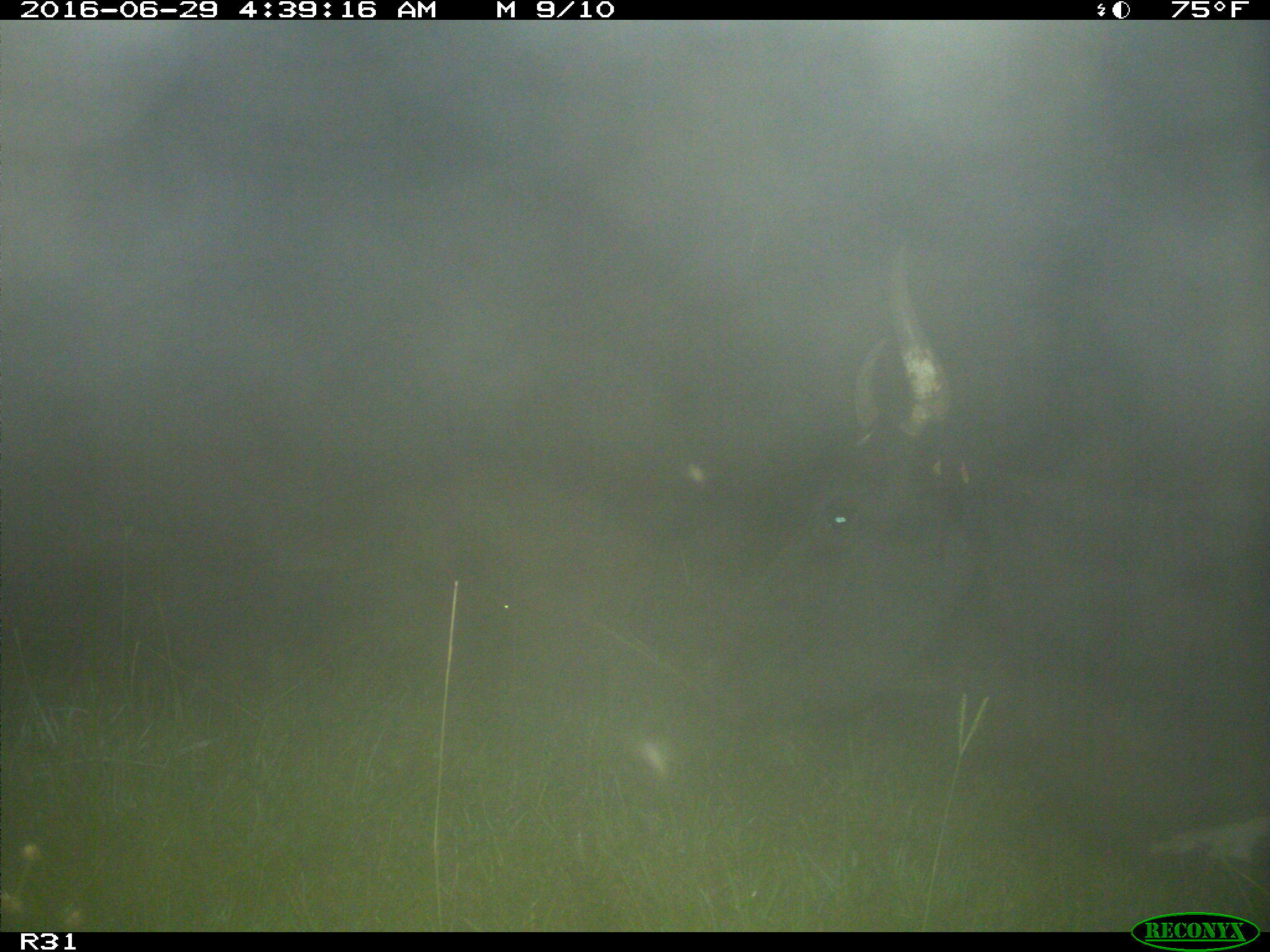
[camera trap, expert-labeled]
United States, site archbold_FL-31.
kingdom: Animalia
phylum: Chordata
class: Mammalia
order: Artiodactyla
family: Bovidae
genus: Bos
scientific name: Bos taurus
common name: domestic cow